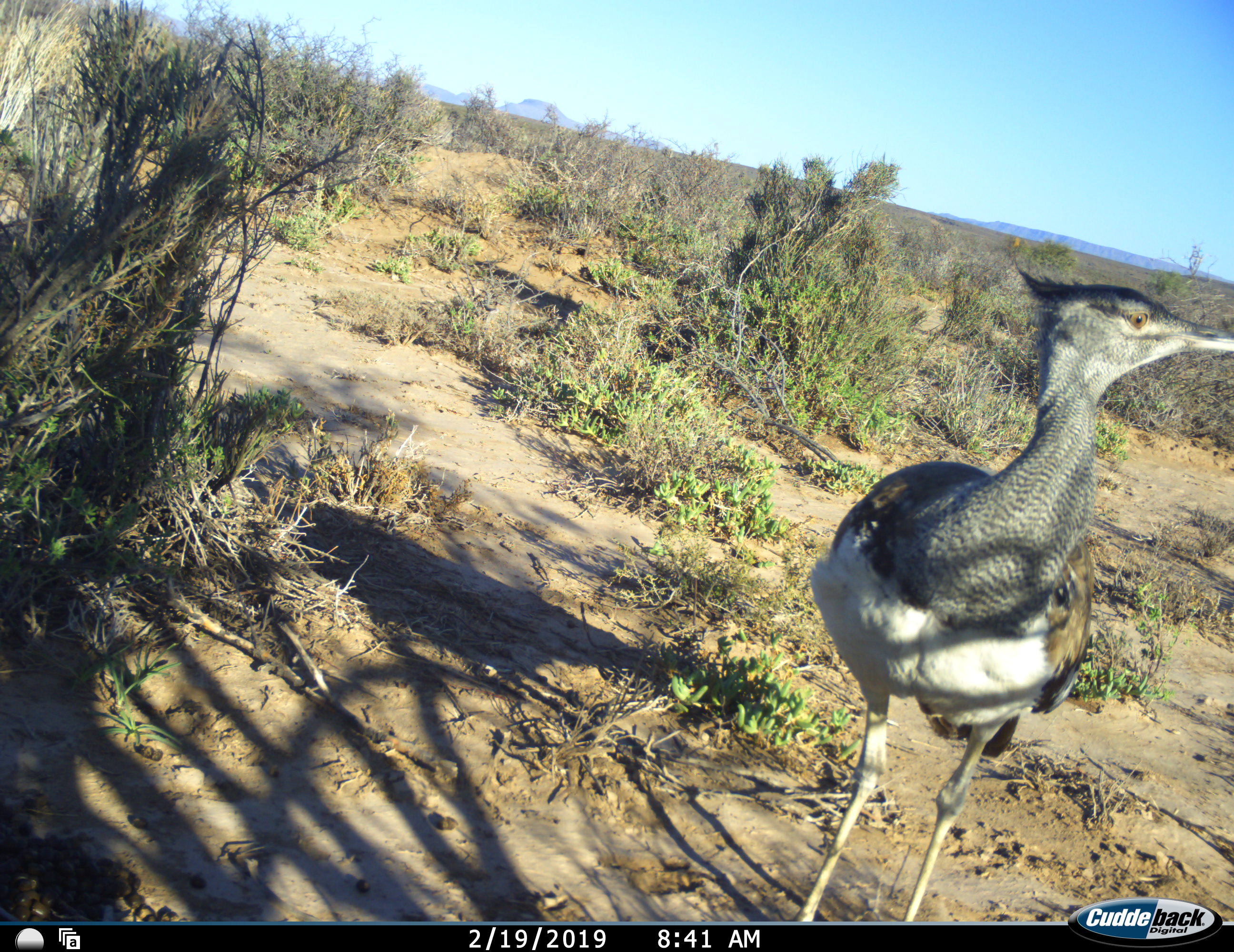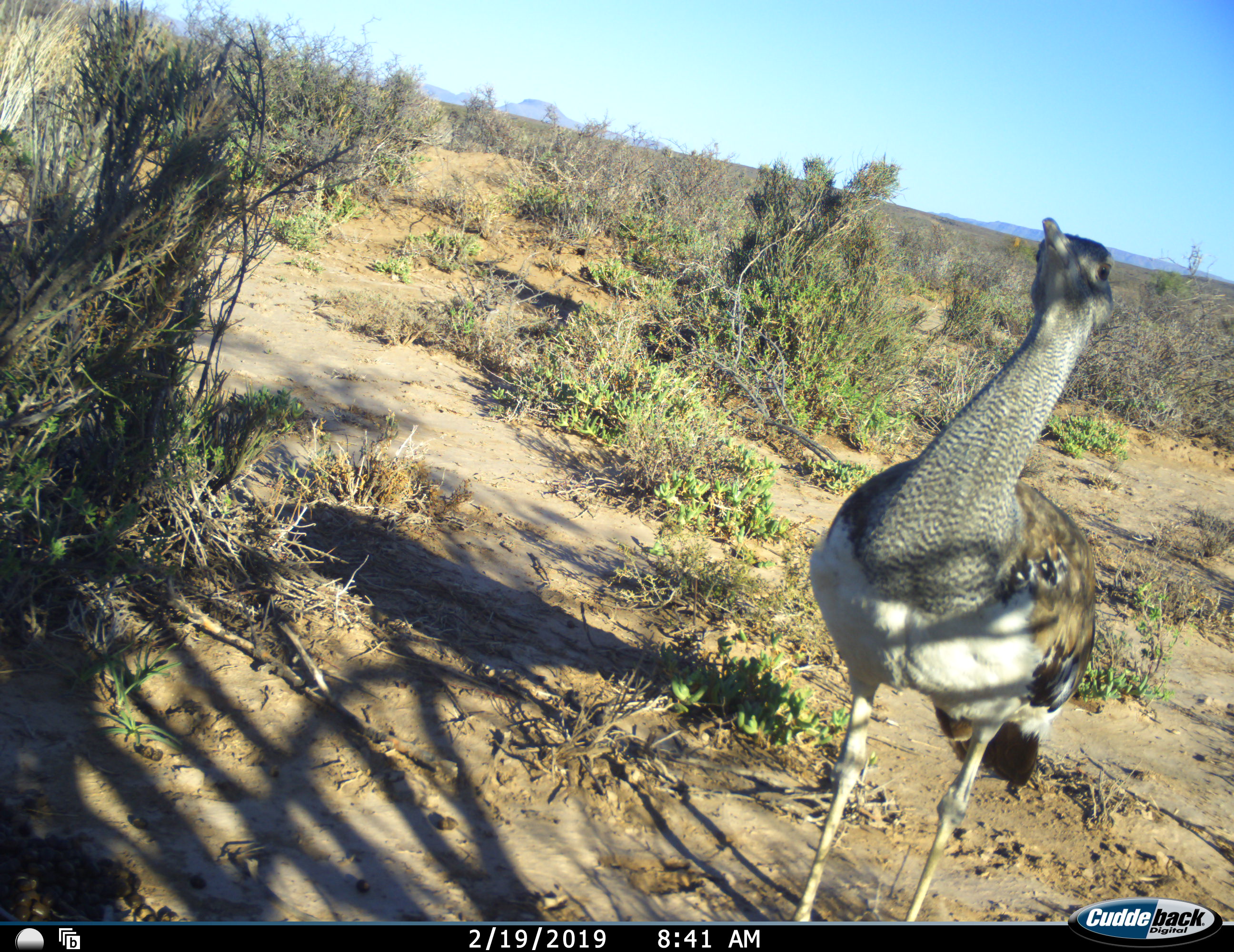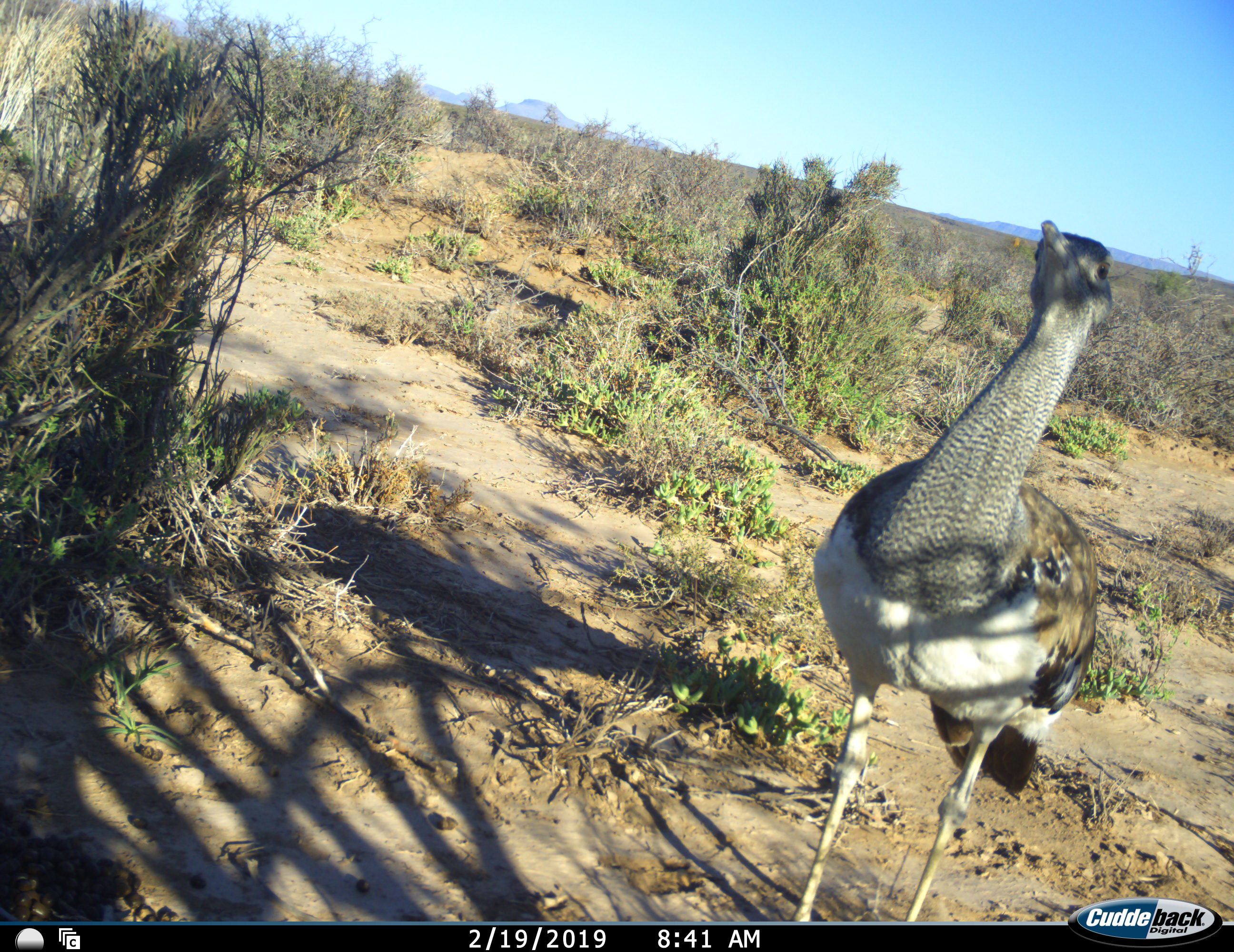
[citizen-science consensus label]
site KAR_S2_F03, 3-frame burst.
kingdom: Animalia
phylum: Chordata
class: Aves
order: Otidiformes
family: Otididae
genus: Ardeotis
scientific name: Ardeotis kori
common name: kori bustard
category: bustardkori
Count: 1.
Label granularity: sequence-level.